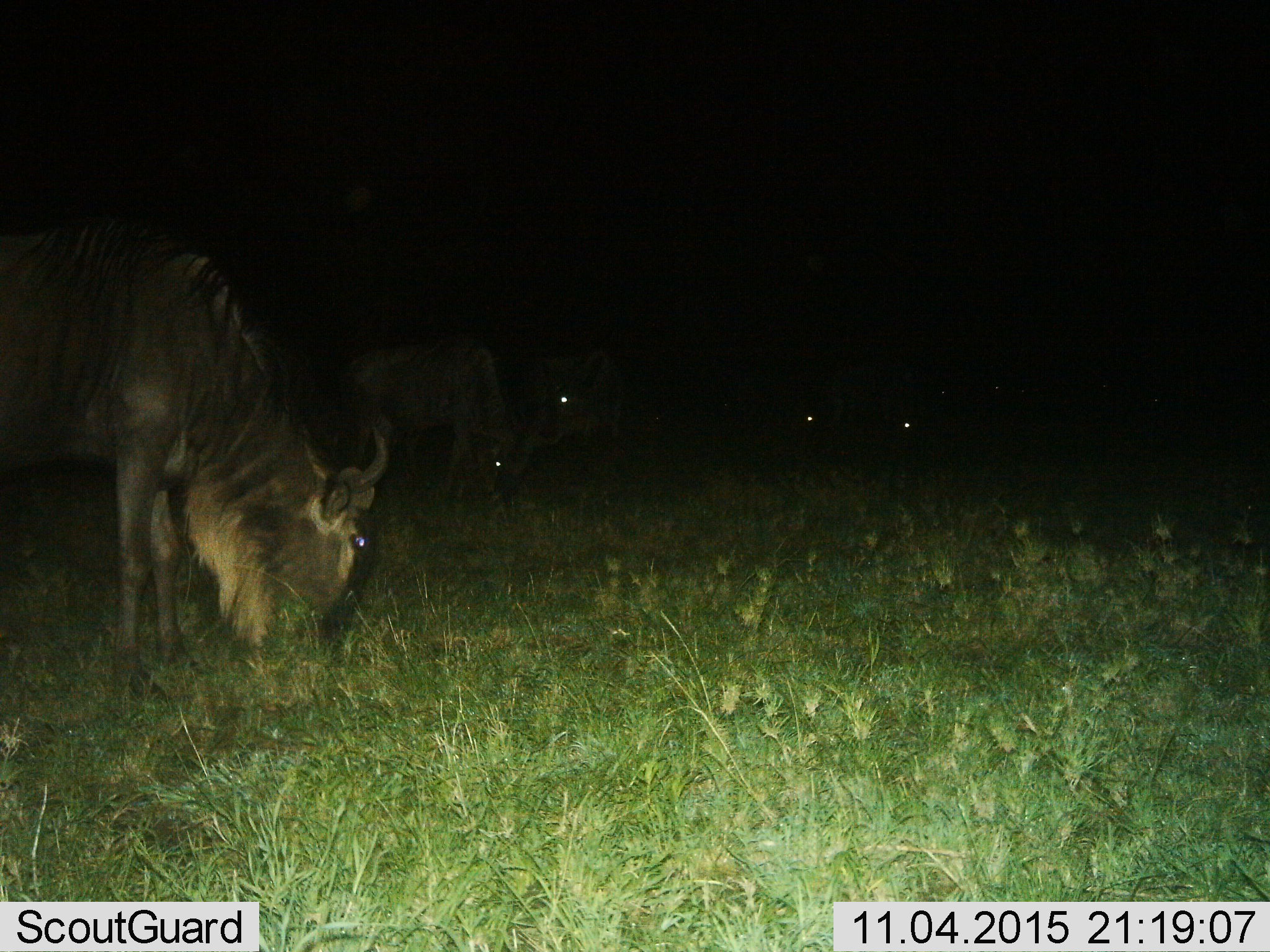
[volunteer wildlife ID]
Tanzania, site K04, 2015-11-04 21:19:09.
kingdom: Animalia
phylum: Chordata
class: Mammalia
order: Artiodactyla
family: Bovidae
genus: Connochaetes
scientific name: Connochaetes taurinus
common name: blue wildebeest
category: wildebeest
Wildebeest (blue wildebeest) (Connochaetes taurinus), count 10. Behavior (volunteer vote fractions): standing 50%, resting 12%, moving 25%, interacting 12%. Young present (vote fraction): 0%. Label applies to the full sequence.